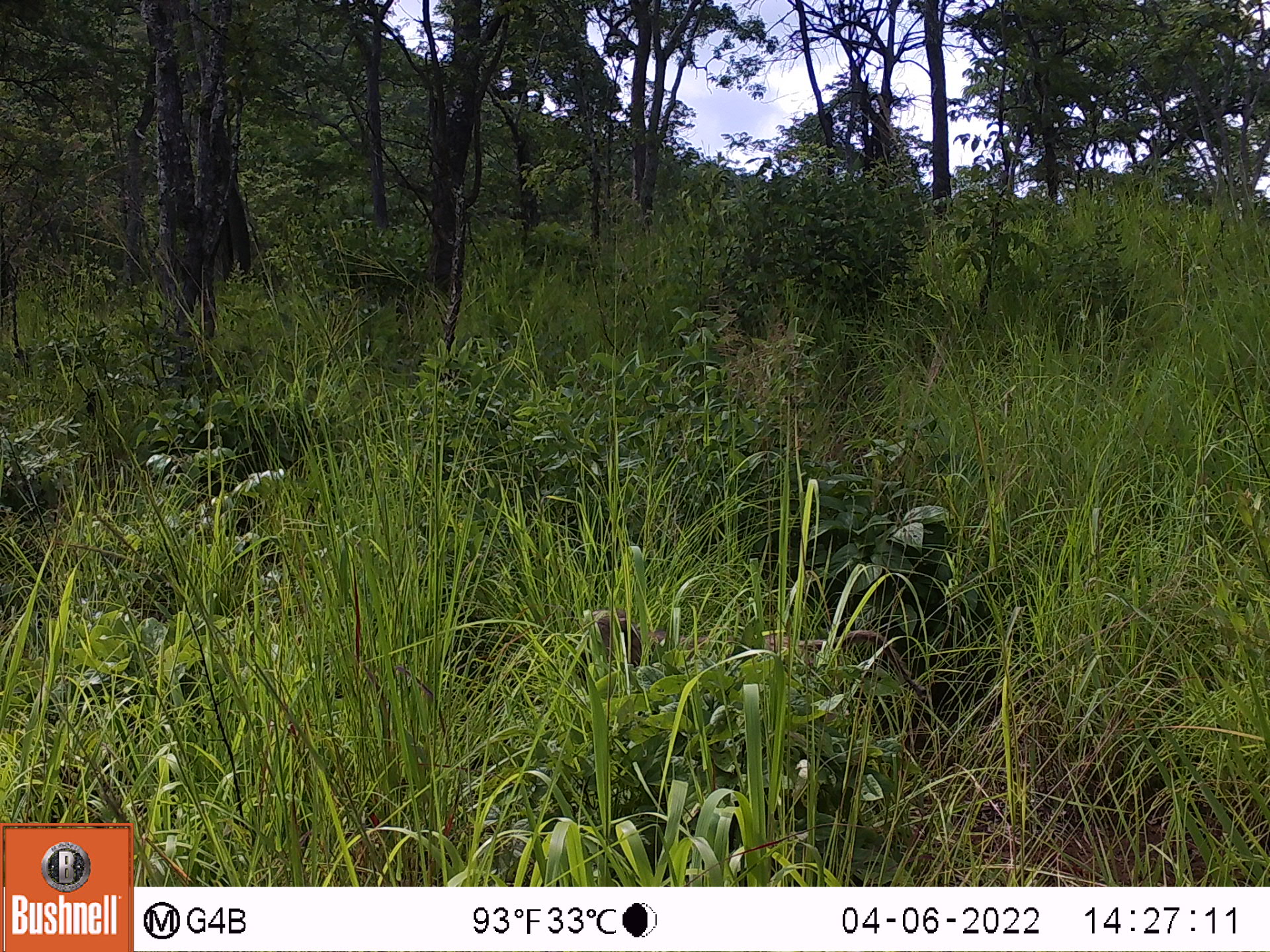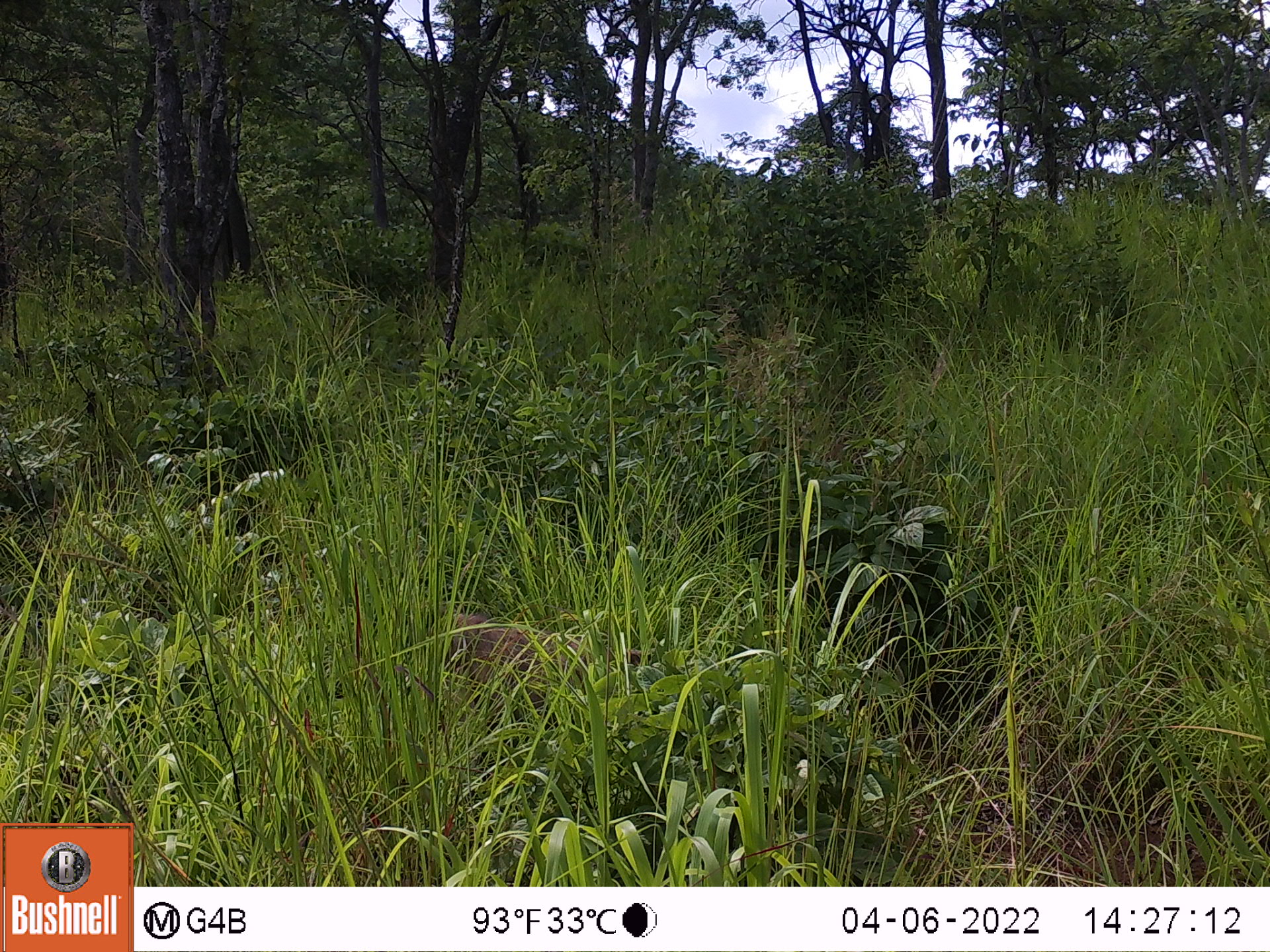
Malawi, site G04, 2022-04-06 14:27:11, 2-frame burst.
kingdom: Animalia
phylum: Chordata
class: Mammalia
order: Primates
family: Cercopithecidae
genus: Papio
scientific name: Papio cynocephalus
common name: yellow baboon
Yellow baboon (Papio cynocephalus), count 1.